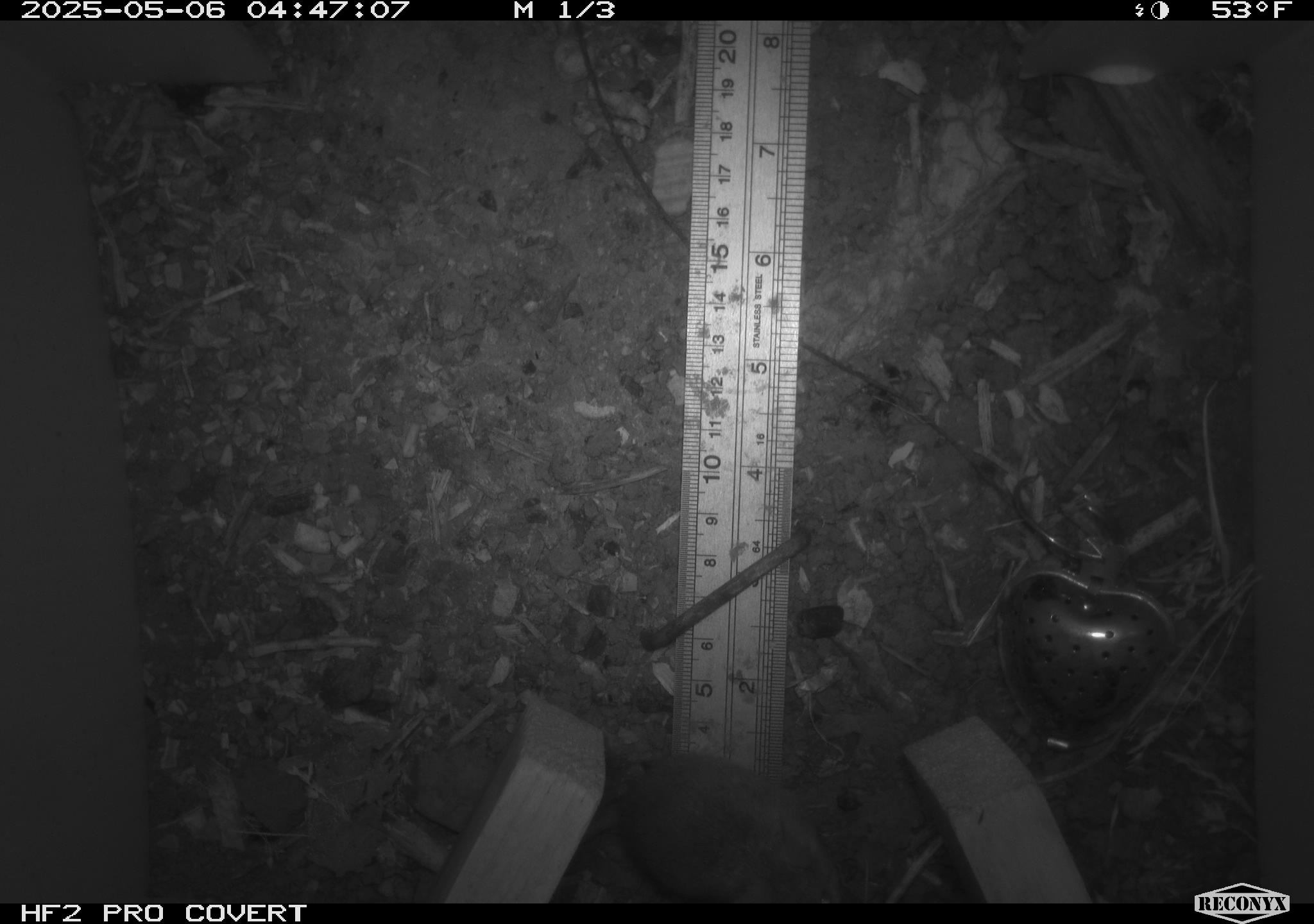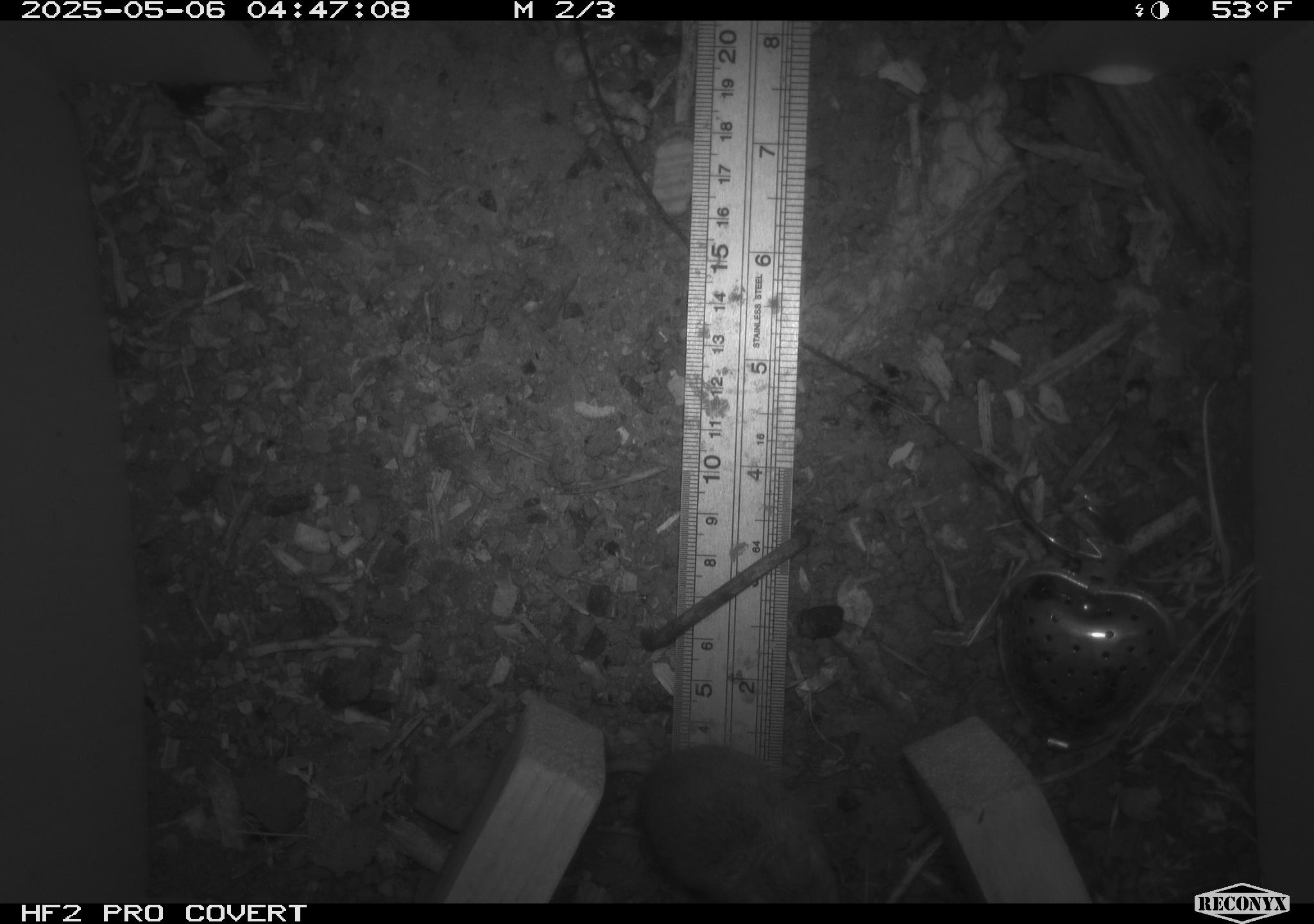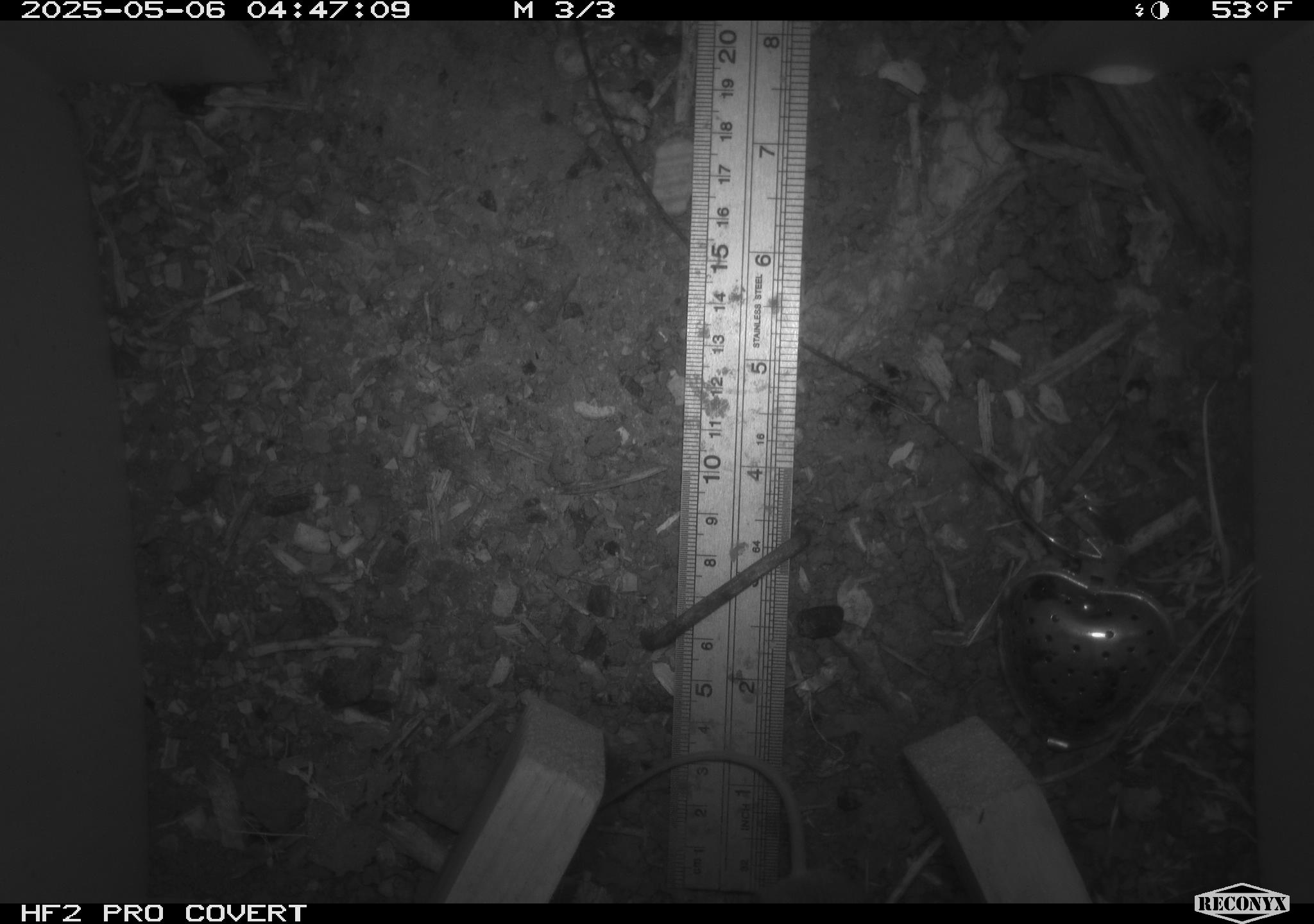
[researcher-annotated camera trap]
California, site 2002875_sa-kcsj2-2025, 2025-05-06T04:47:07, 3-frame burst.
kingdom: Animalia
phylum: Chordata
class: Mammalia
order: Rodentia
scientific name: Rodentia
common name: rodent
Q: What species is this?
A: Rodent (Rodentia).